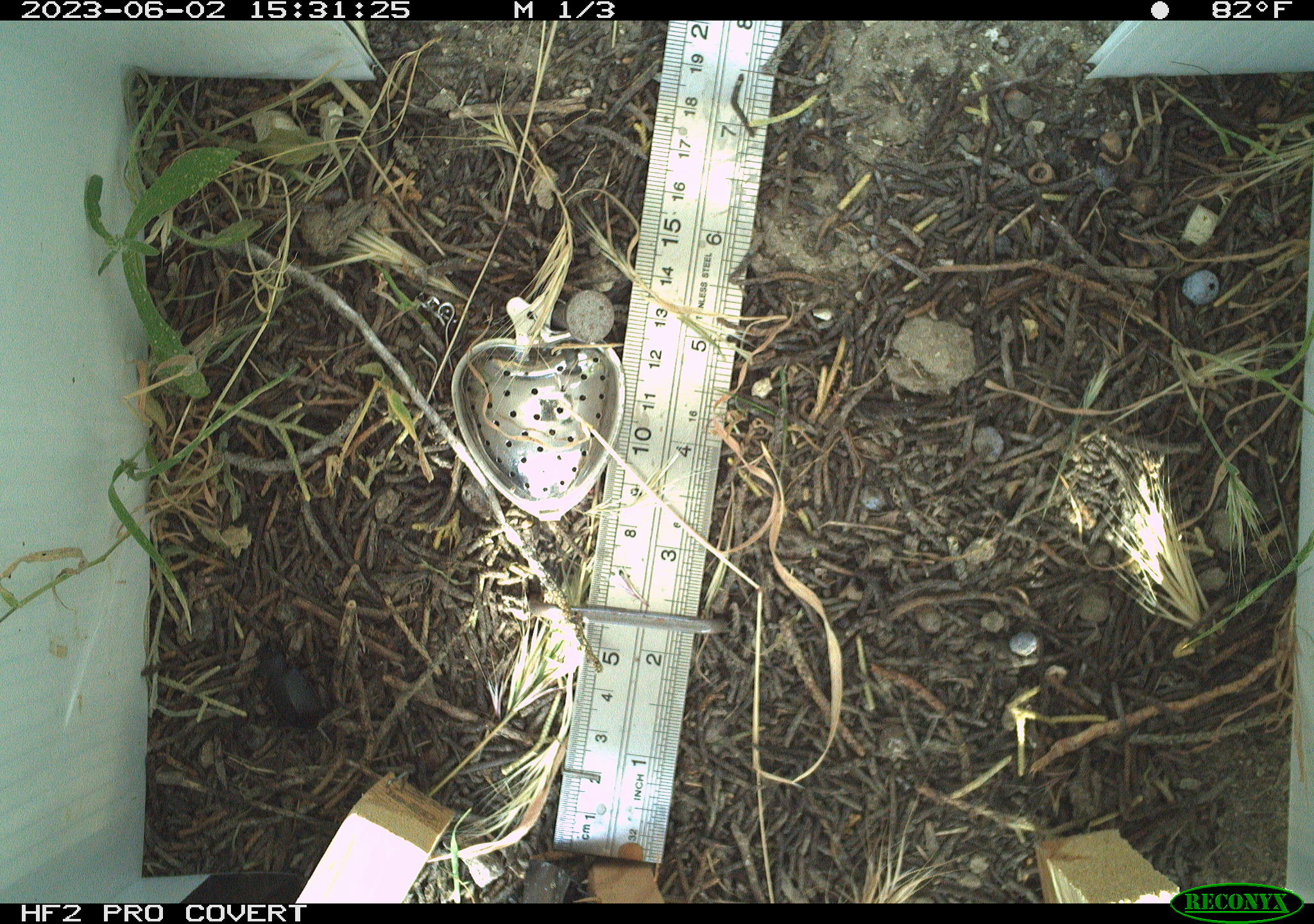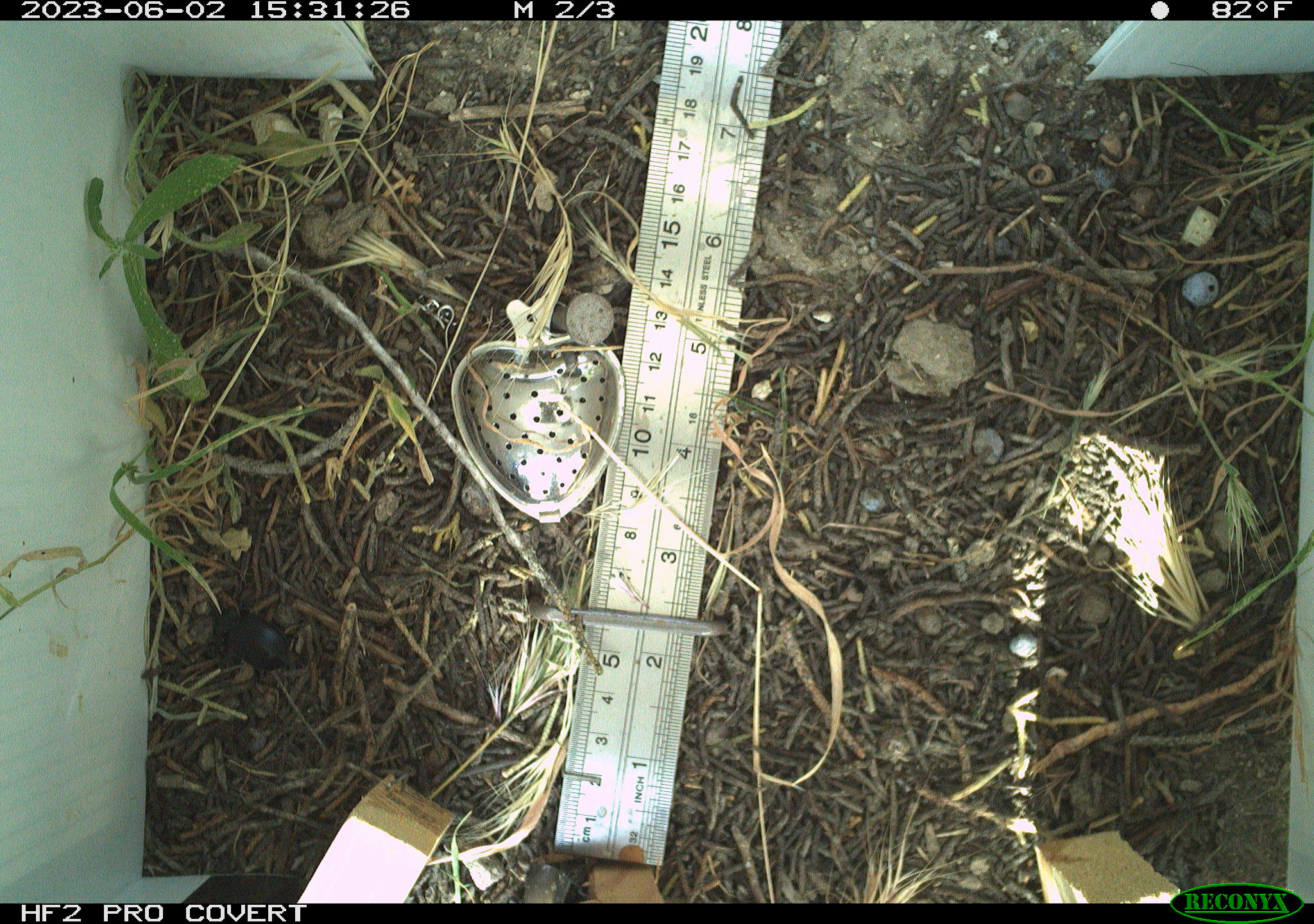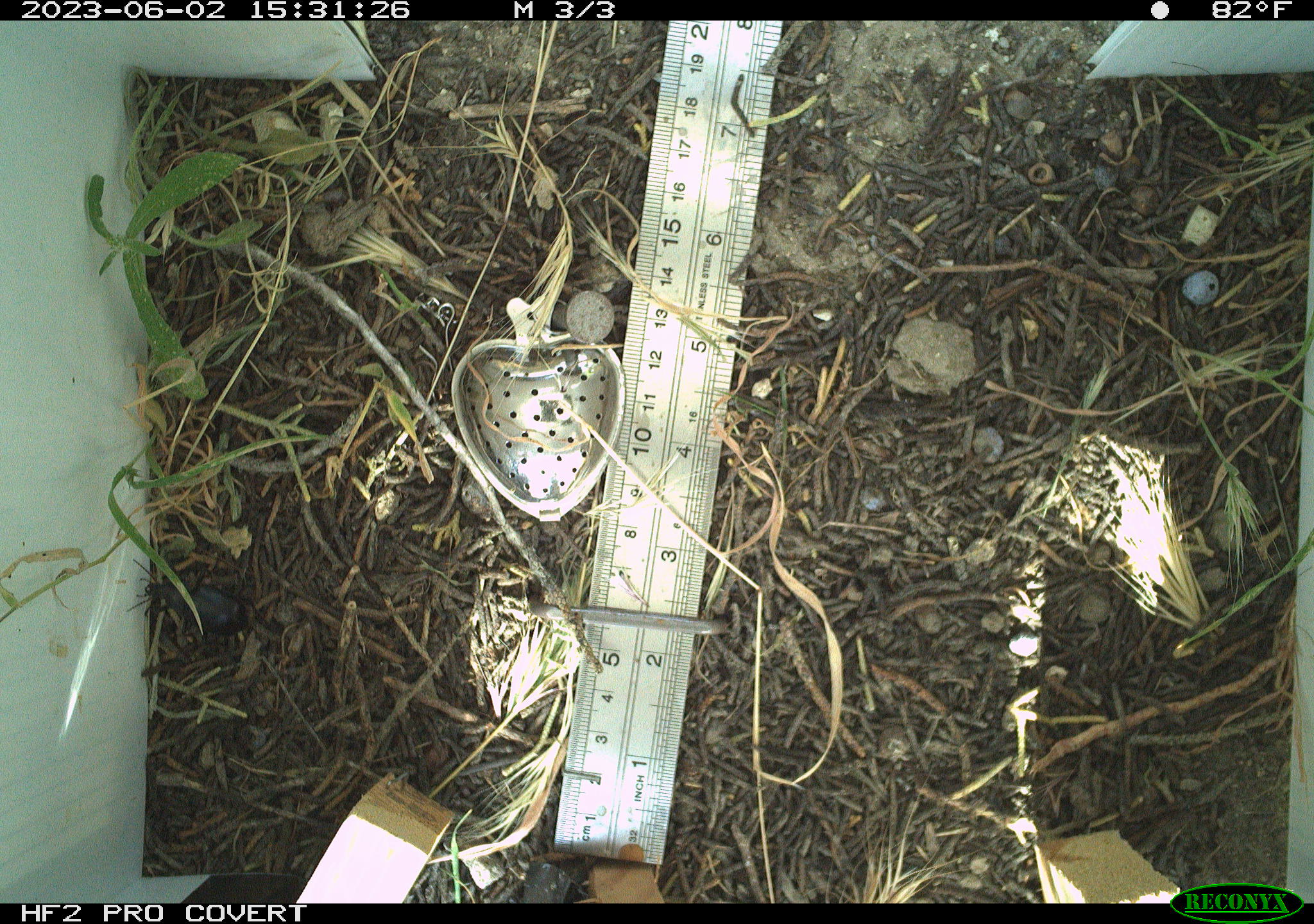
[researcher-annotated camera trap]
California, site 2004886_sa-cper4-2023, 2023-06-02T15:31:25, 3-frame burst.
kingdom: Animalia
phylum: Arthropoda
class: Insecta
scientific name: Insecta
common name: insect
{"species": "insect (Insecta)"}